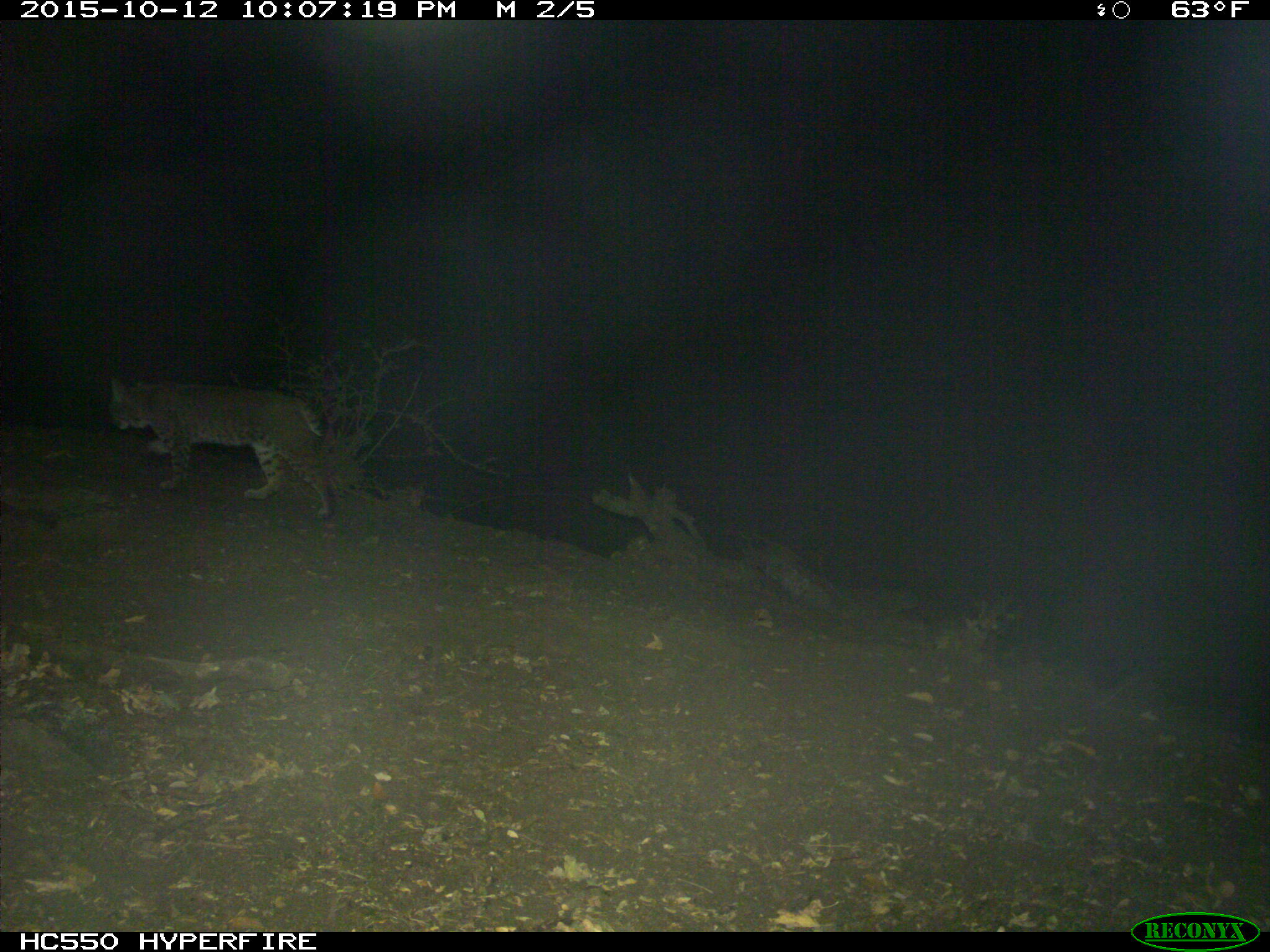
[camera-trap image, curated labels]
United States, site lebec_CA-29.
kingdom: Animalia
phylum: Chordata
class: Mammalia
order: Carnivora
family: Felidae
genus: Lynx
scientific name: Lynx rufus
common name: bobcat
Lynx rufus (bobcat).